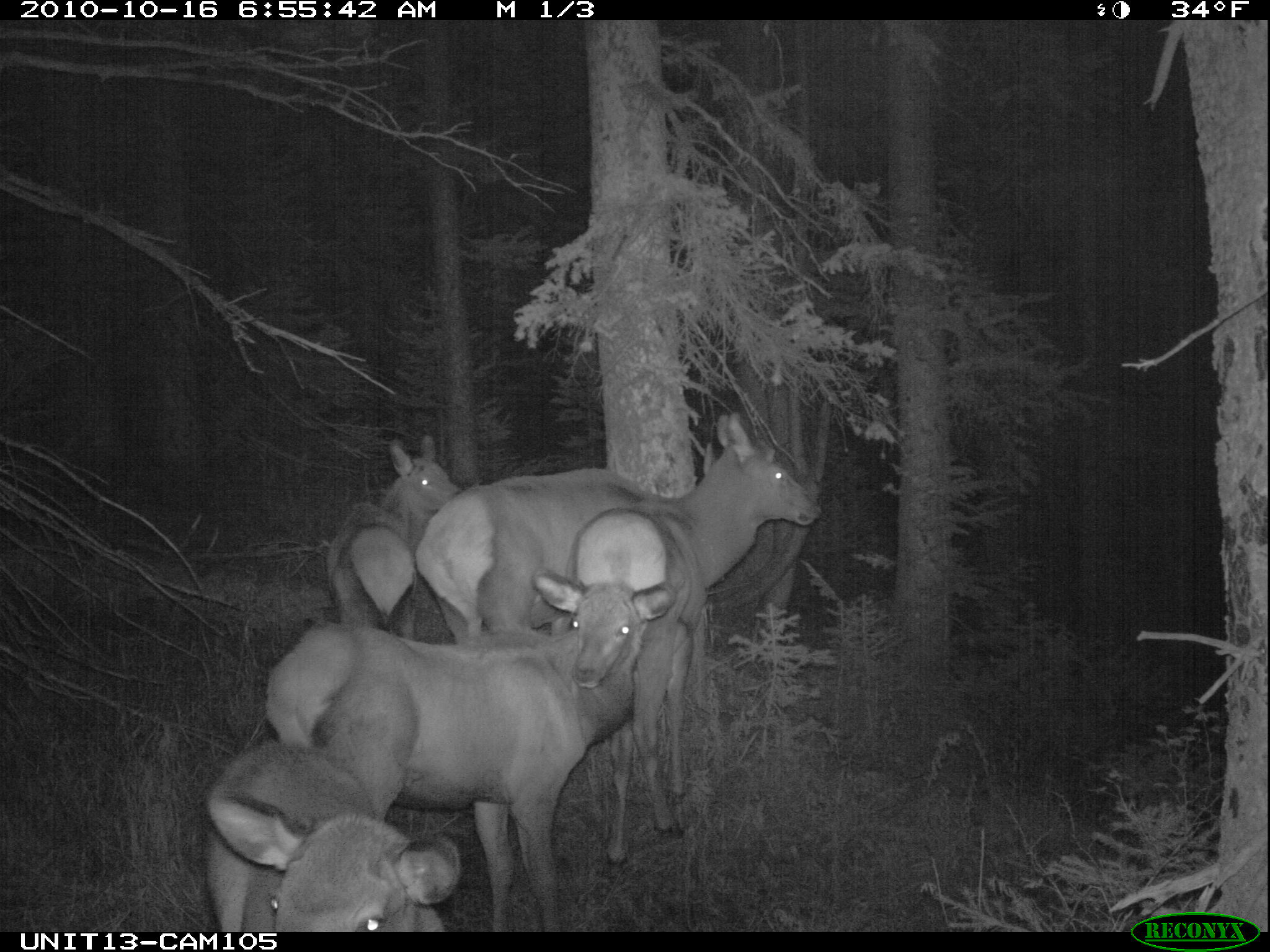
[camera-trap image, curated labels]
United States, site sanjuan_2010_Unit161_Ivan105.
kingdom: Animalia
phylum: Chordata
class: Mammalia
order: Artiodactyla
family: Cervidae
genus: Cervus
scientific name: Cervus elaphus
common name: red deer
Cervus elaphus (red deer).